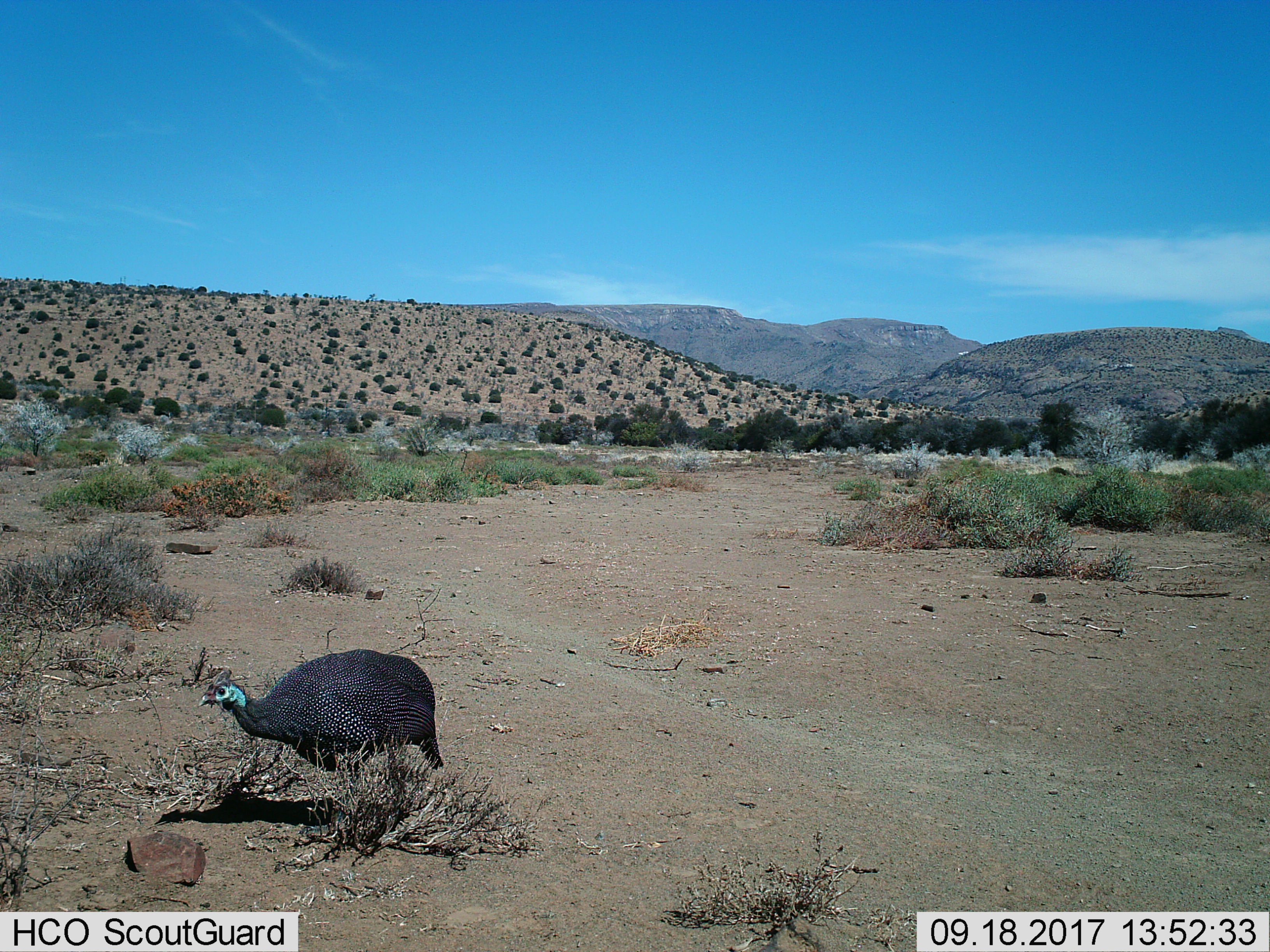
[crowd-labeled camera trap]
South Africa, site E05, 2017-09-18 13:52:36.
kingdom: Animalia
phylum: Chordata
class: Aves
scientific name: Aves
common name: bird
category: birdother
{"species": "birdother (bird) (Aves)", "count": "1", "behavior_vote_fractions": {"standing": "62%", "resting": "0%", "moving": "38%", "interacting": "0%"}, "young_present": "0%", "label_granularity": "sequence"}